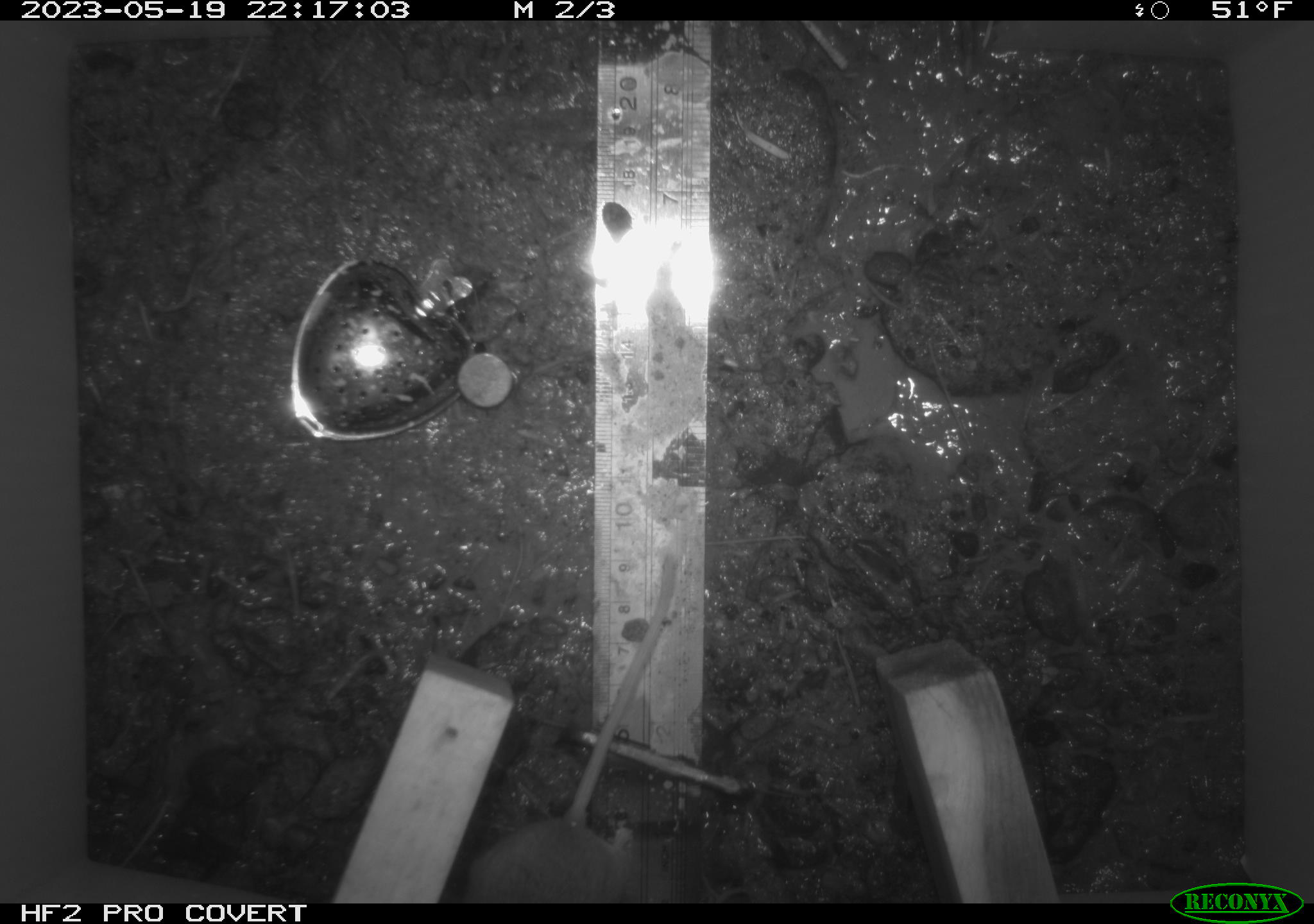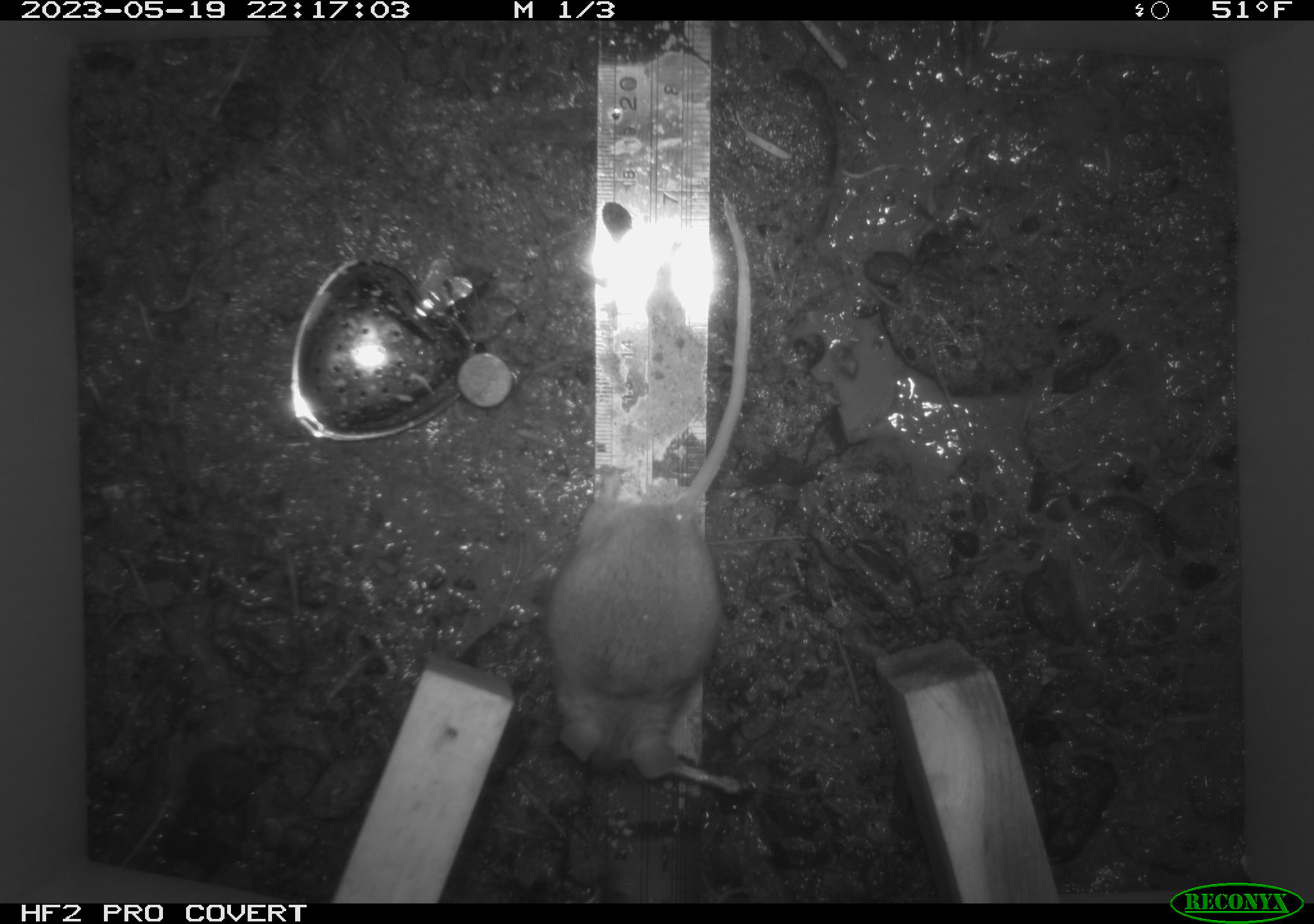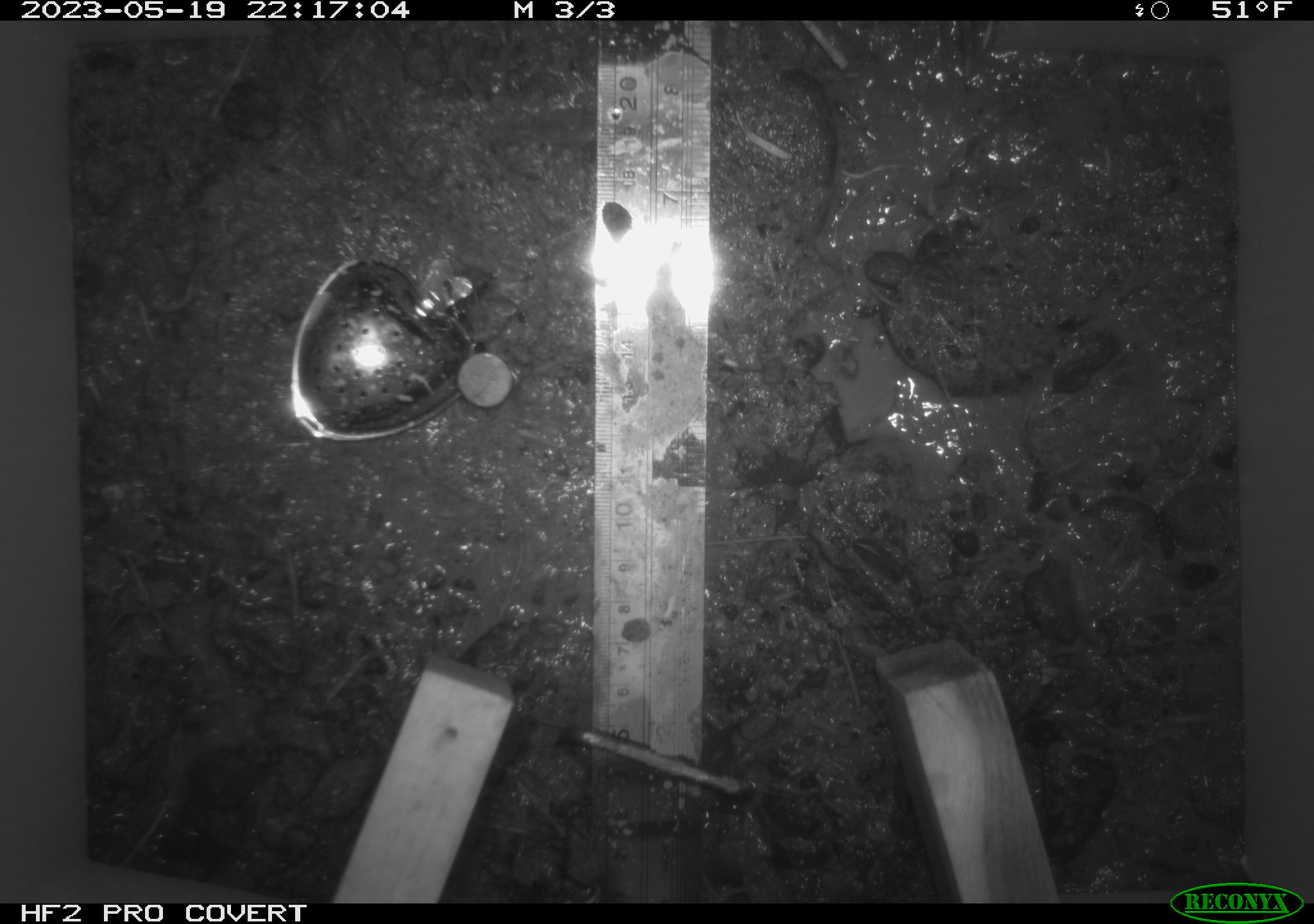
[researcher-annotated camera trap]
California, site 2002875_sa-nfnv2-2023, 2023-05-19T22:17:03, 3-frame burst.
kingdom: Animalia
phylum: Chordata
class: Mammalia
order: Rodentia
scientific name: Rodentia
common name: mouse species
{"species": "mouse species (Rodentia)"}